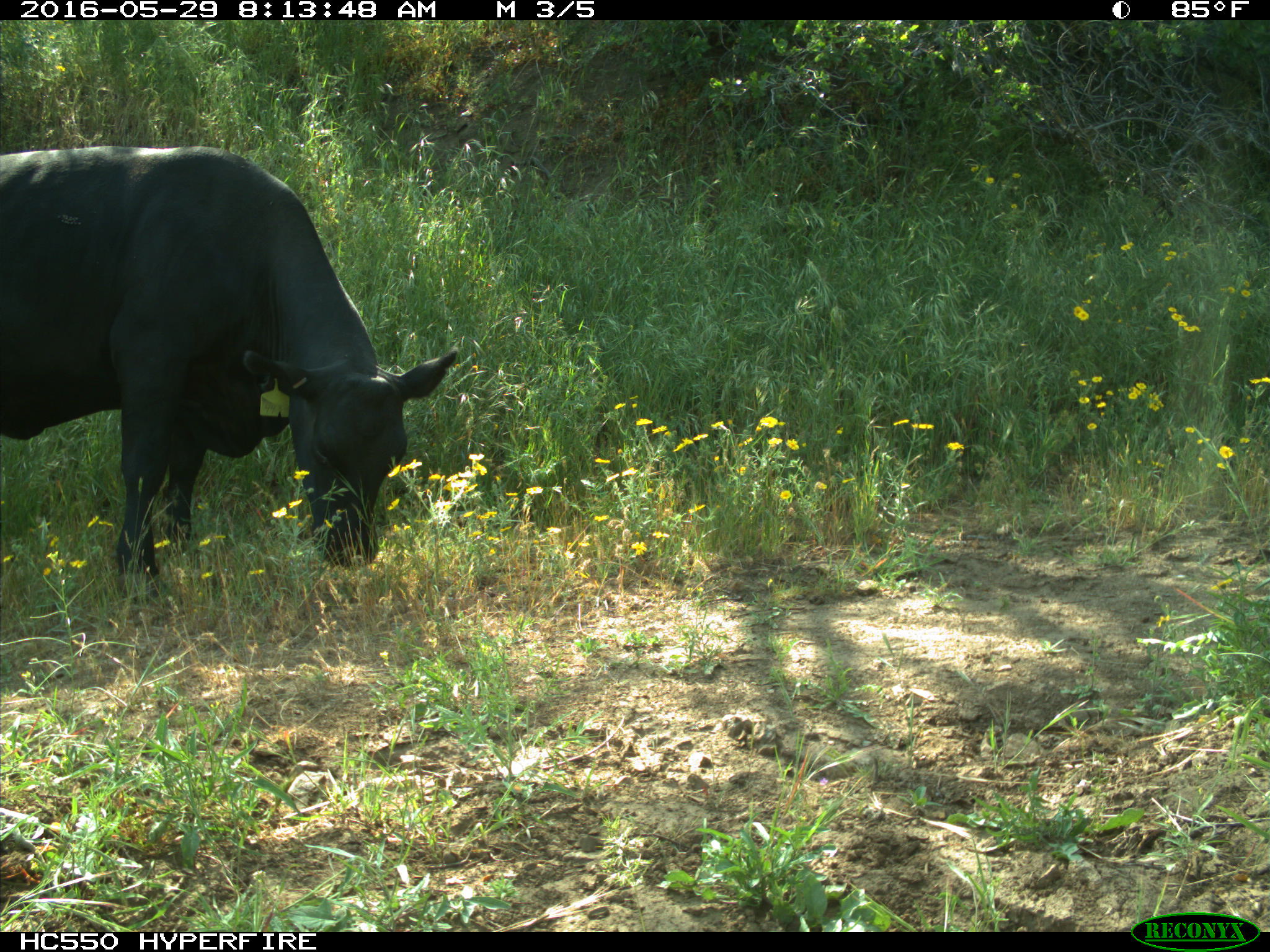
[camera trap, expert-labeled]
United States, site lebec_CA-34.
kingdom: Animalia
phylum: Chordata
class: Mammalia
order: Artiodactyla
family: Bovidae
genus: Bos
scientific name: Bos taurus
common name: domestic cow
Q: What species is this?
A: Bos taurus (domestic cow).